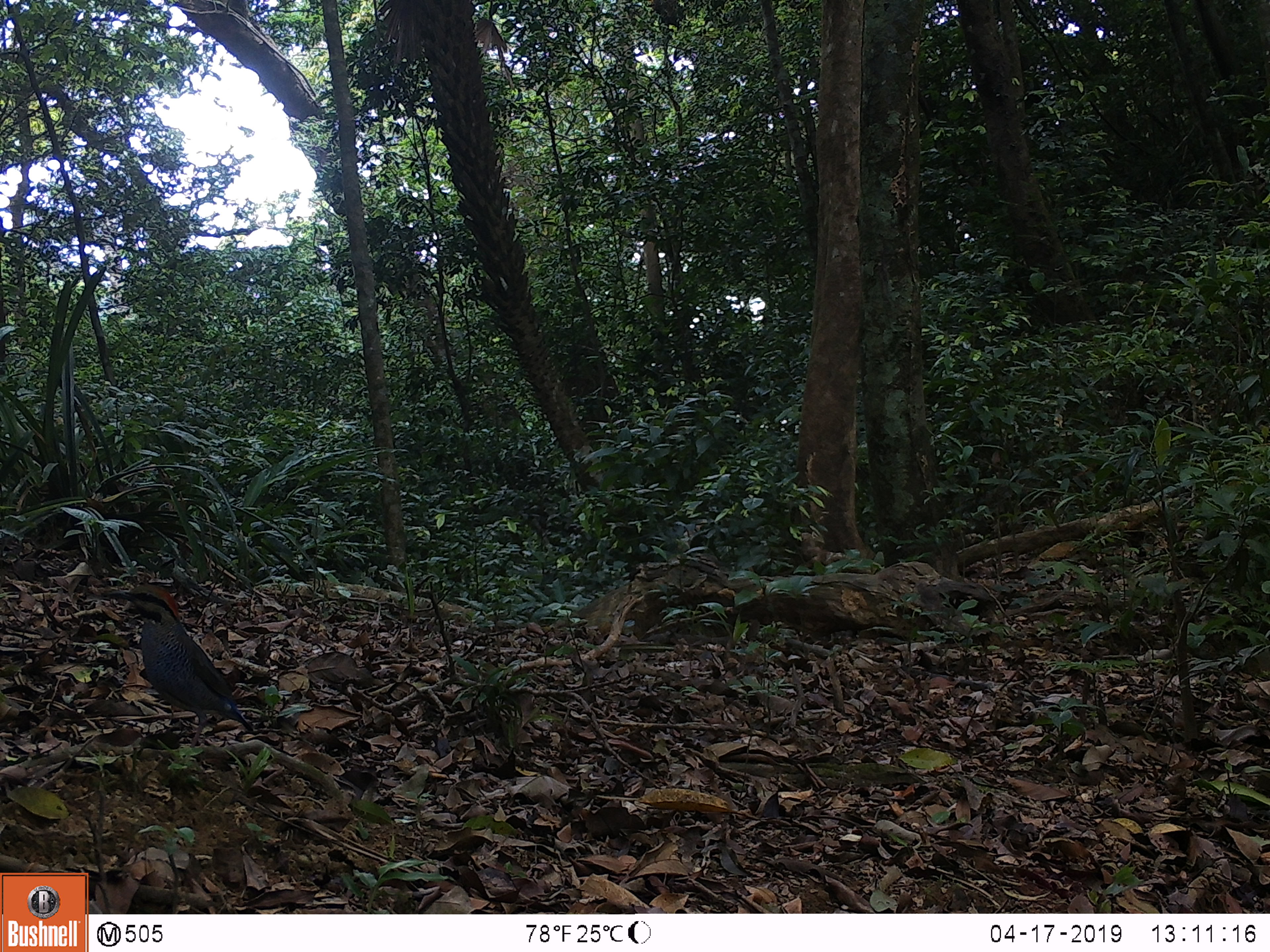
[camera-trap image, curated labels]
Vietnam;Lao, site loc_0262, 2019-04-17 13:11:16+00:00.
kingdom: Animalia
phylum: Chordata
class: Aves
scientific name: Aves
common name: bird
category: unidentified bird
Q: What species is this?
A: Unidentified bird (bird) (Aves).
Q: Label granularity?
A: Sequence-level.